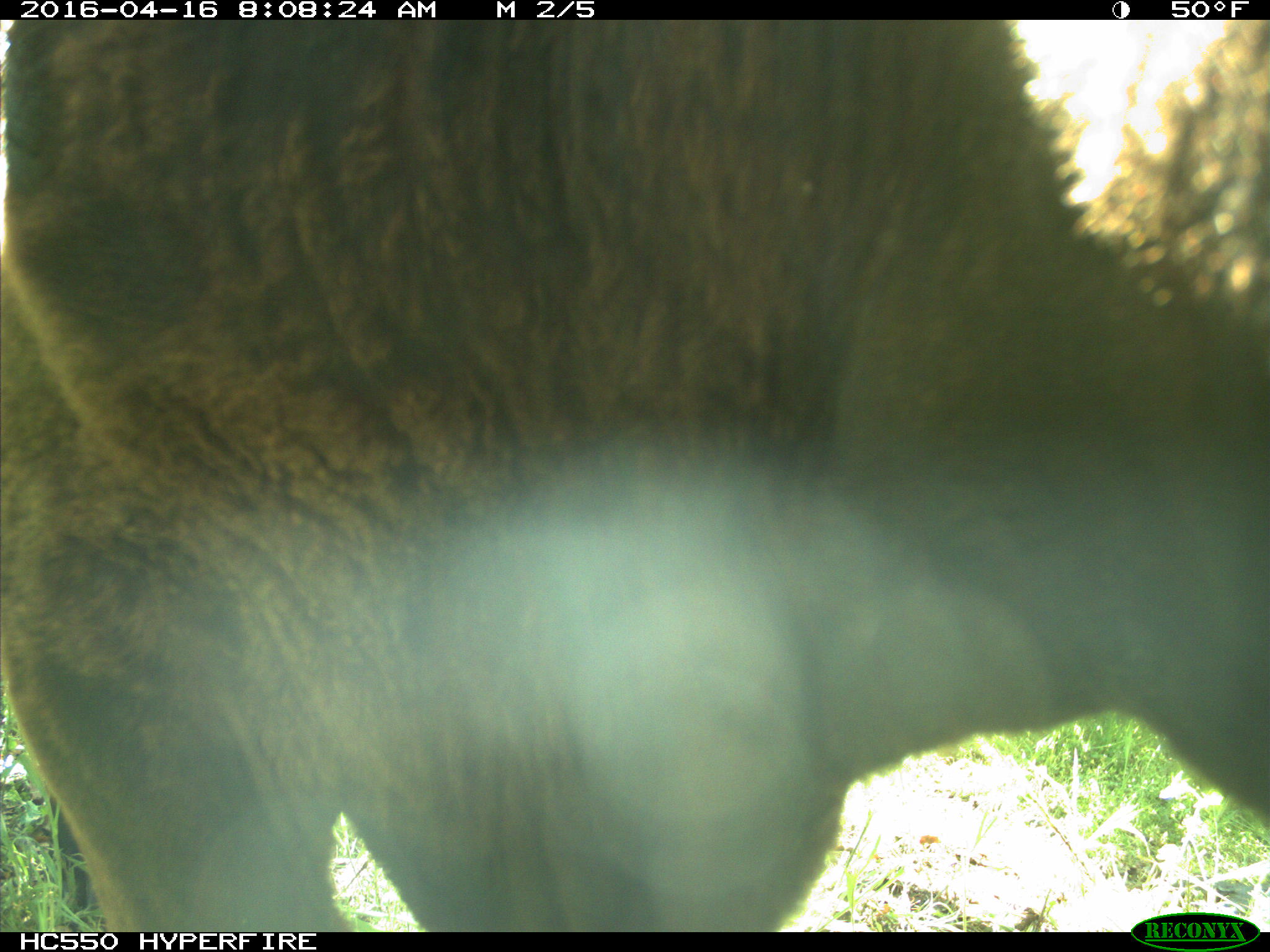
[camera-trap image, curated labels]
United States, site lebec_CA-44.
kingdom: Animalia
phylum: Chordata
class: Mammalia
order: Artiodactyla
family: Bovidae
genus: Bos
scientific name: Bos taurus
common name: domestic cow